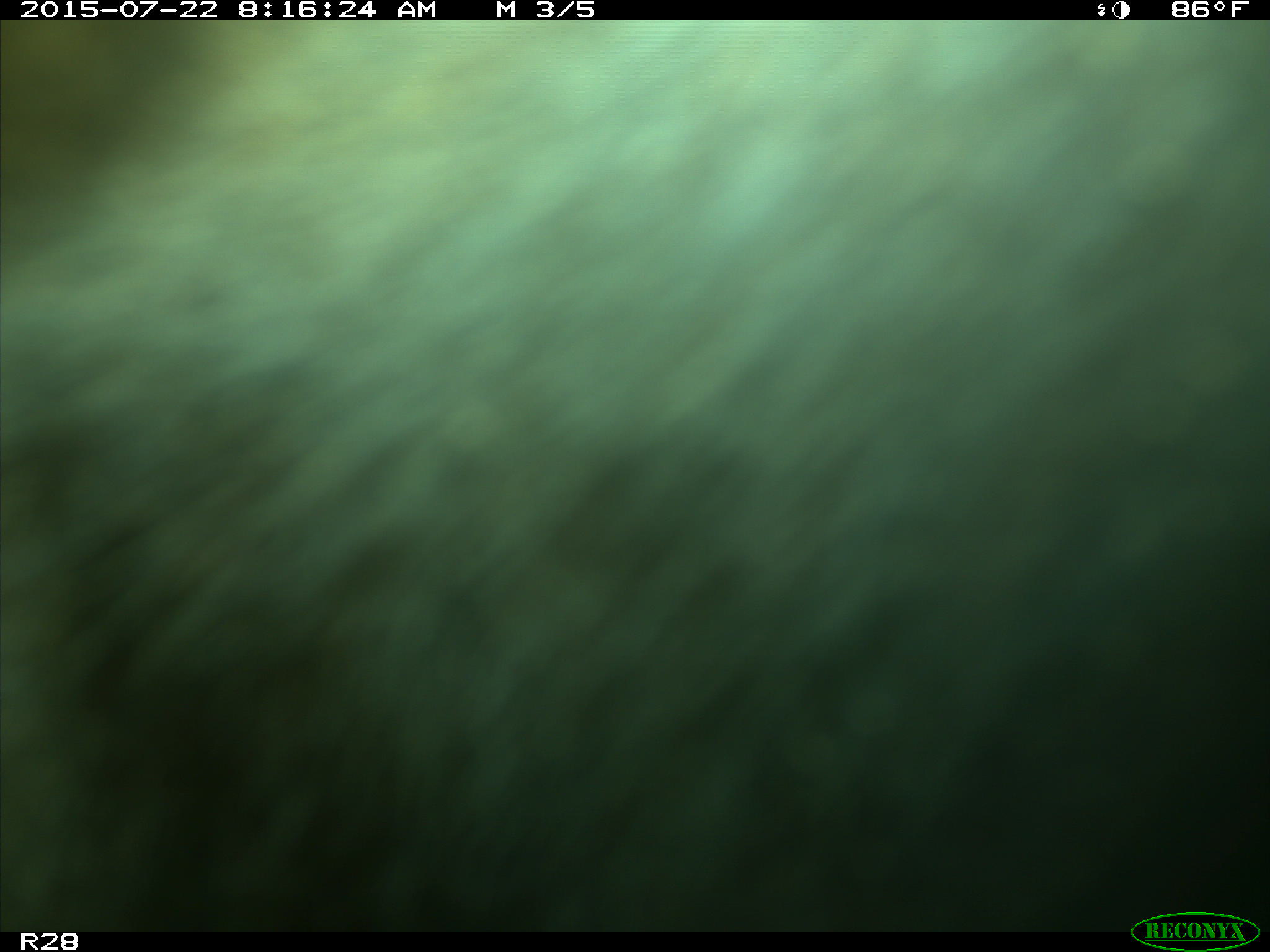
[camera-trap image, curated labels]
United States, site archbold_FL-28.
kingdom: Animalia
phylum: Chordata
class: Mammalia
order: Artiodactyla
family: Bovidae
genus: Bos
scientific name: Bos taurus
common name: domestic cow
Bos taurus (domestic cow).